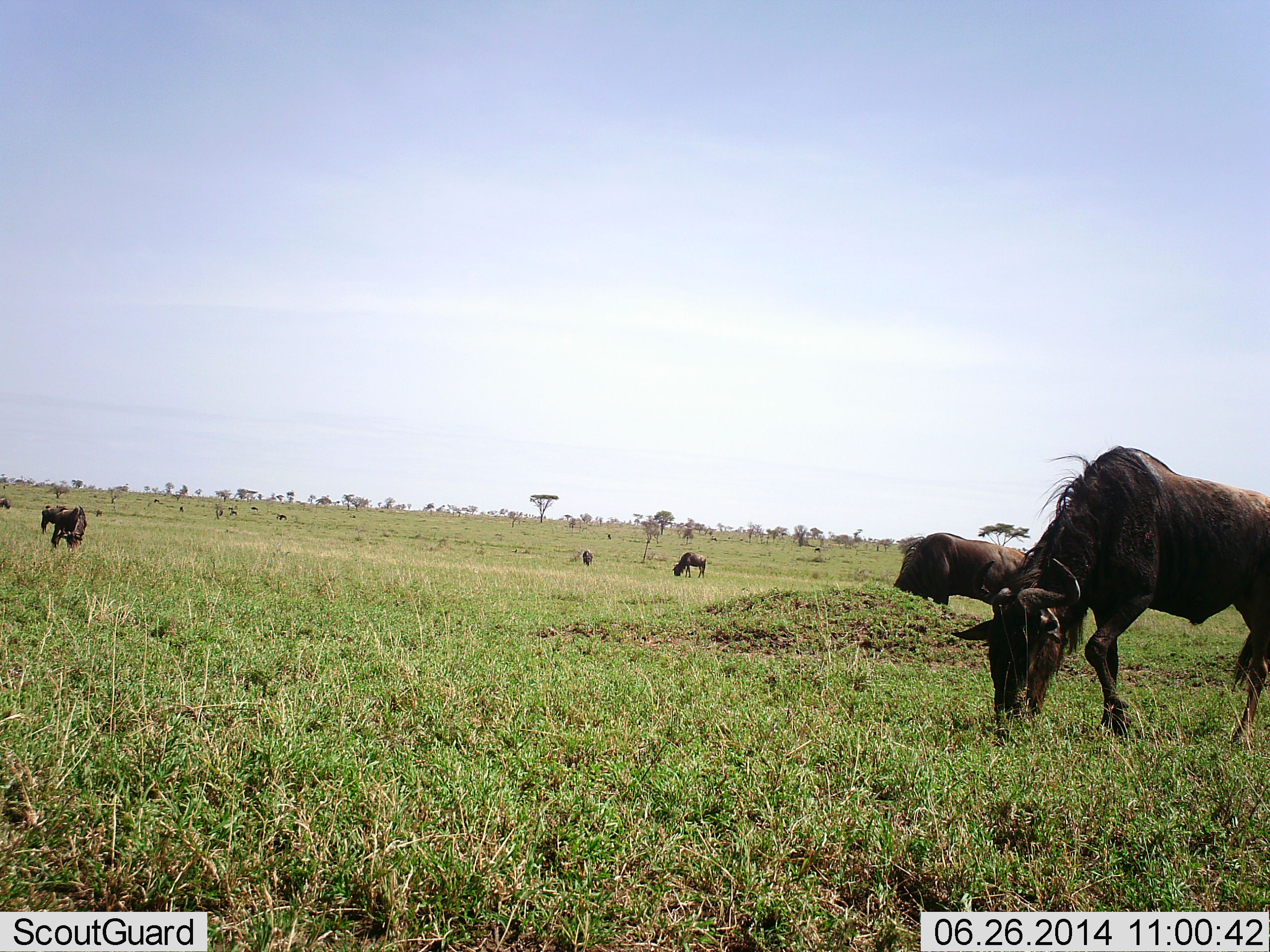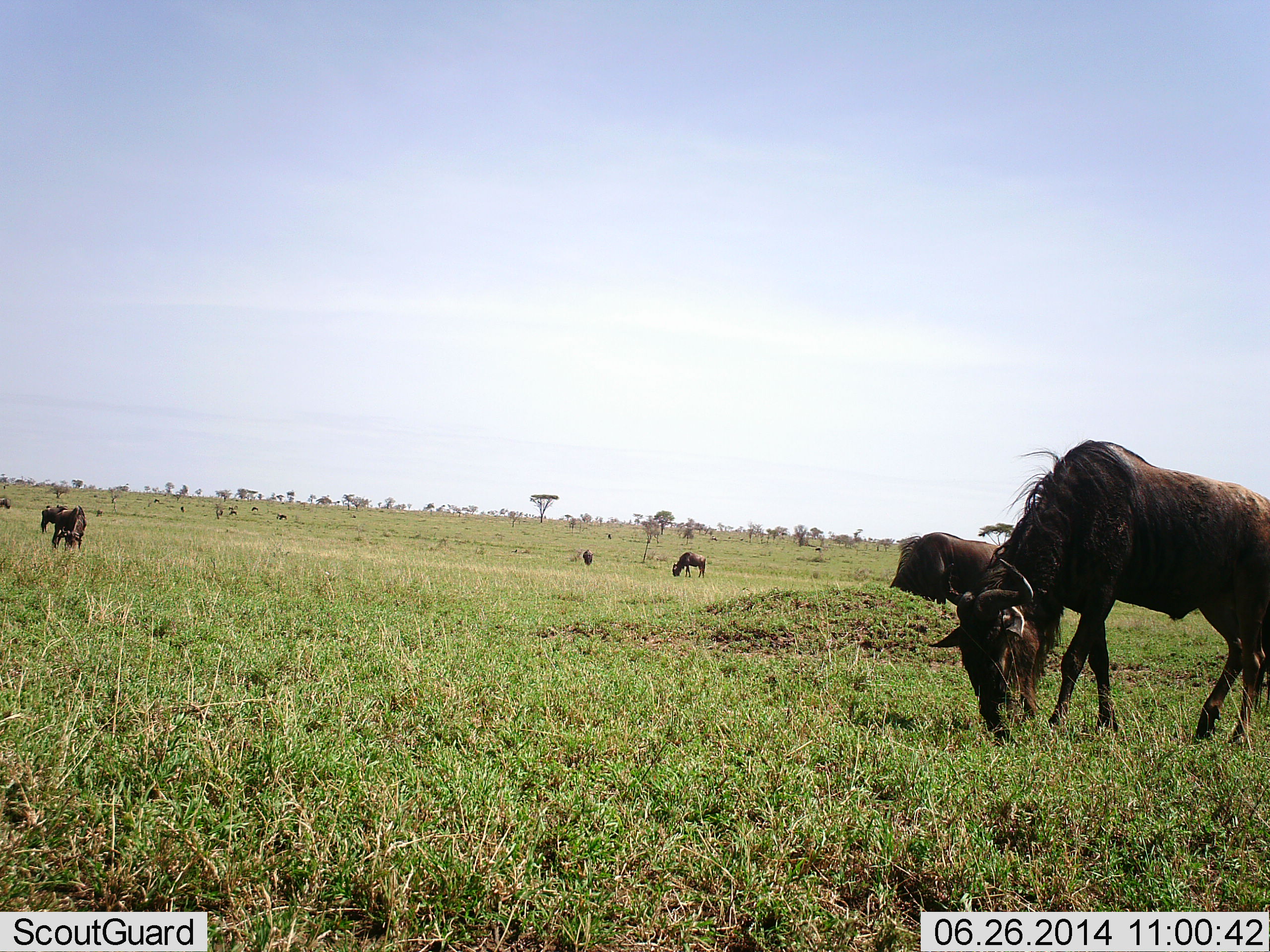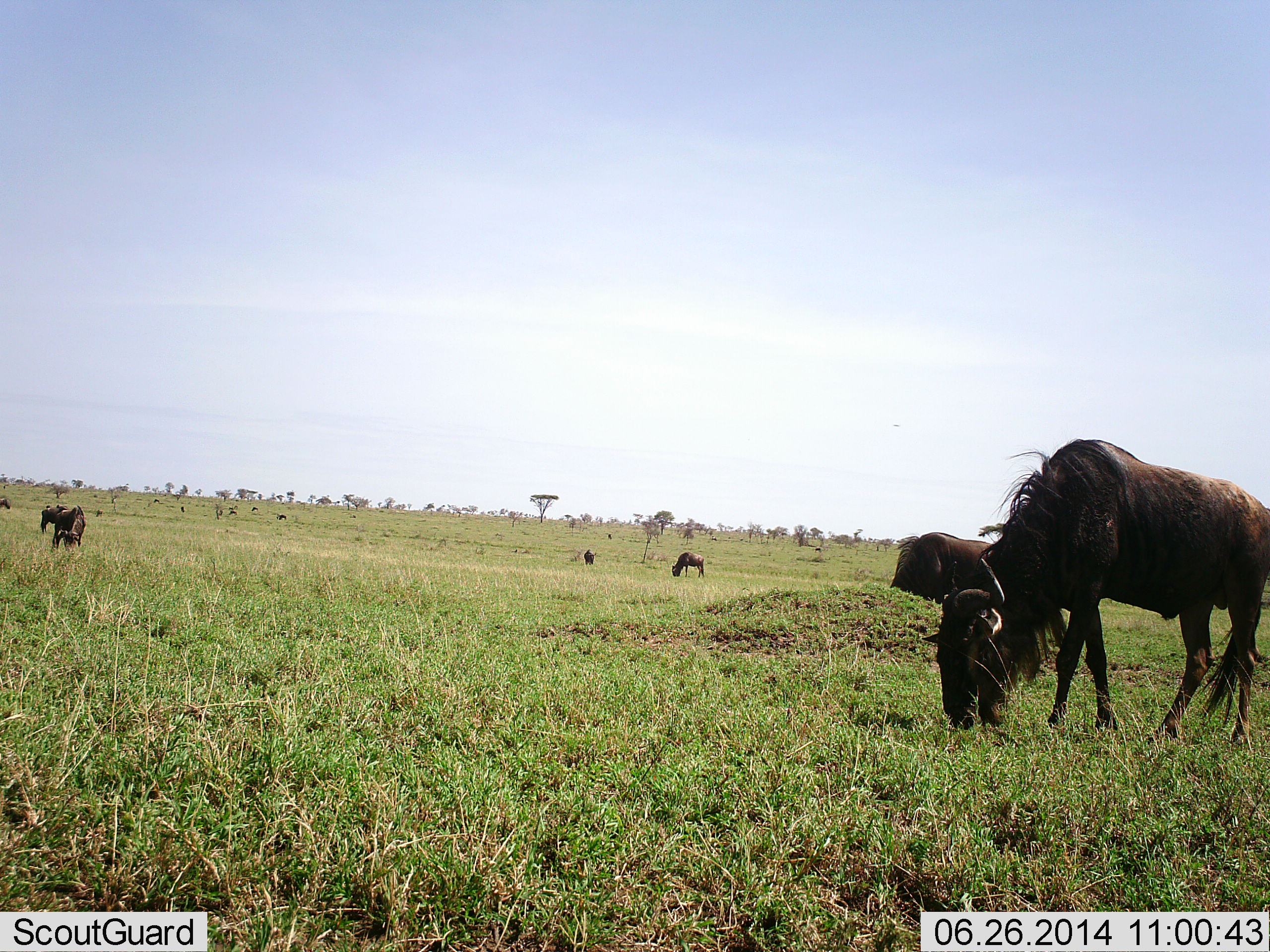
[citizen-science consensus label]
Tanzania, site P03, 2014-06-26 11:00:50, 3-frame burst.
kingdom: Animalia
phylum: Chordata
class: Mammalia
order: Artiodactyla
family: Bovidae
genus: Connochaetes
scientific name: Connochaetes taurinus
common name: blue wildebeest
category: wildebeest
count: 6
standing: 22%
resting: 2%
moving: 10%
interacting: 2%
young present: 0%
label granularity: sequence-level